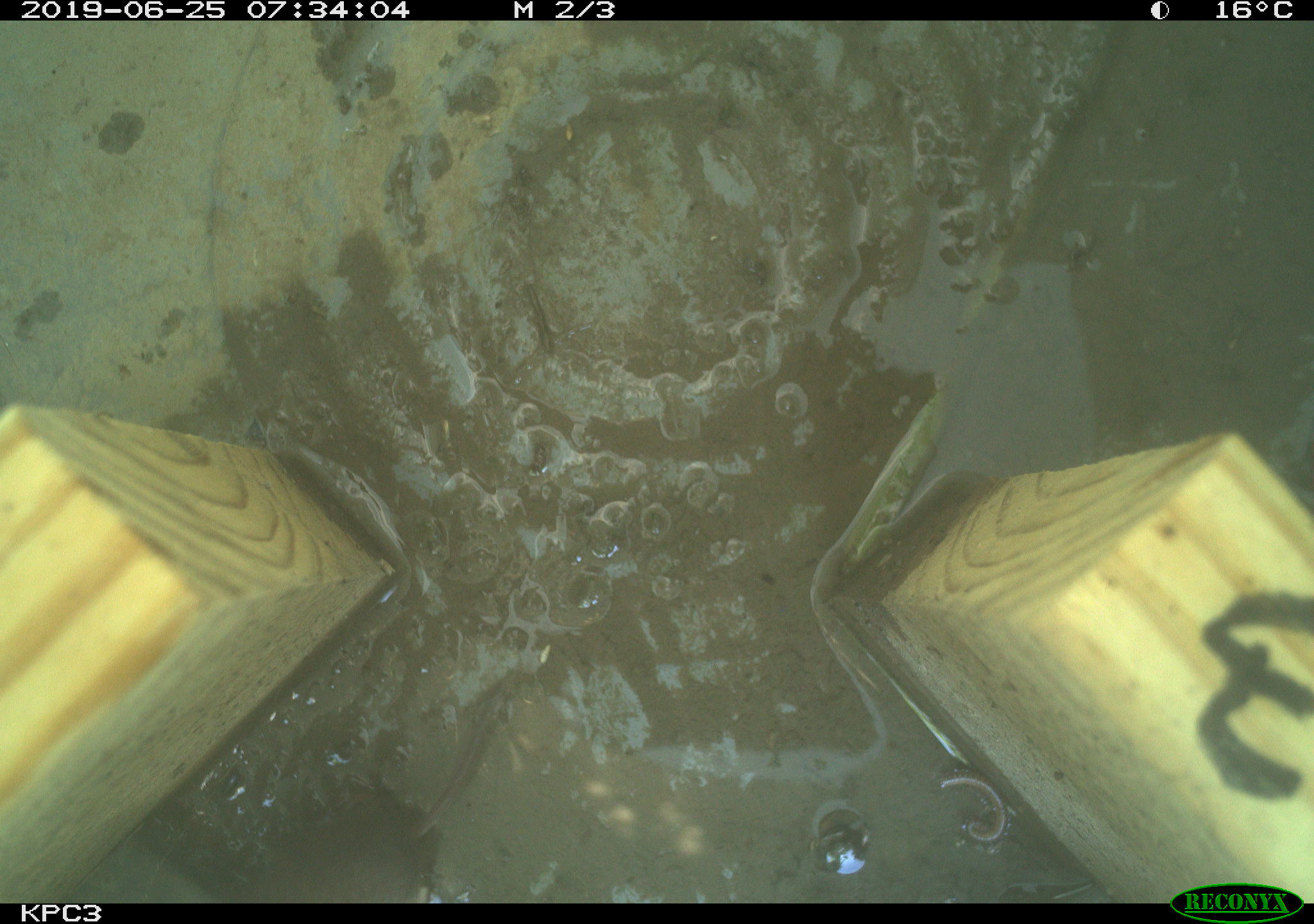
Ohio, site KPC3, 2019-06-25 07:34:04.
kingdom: Animalia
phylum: Chordata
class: Mammalia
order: Eulipotyphla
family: Soricidae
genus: Sorex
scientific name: Sorex cinereus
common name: masked shrew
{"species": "masked shrew (Sorex cinereus)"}